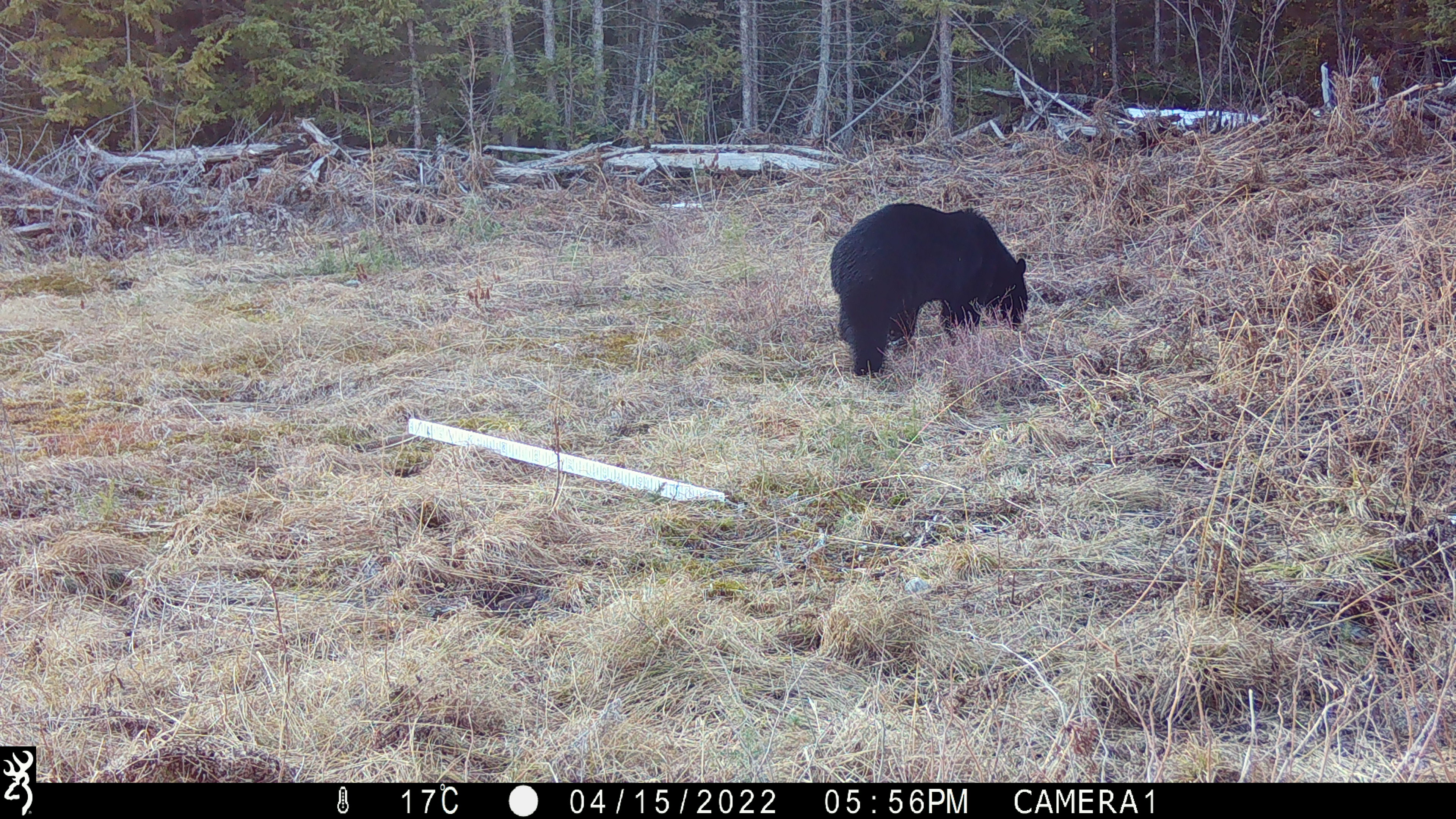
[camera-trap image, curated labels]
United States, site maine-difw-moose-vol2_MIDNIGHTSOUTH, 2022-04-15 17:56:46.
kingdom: Animalia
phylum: Chordata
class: Mammalia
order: Carnivora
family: Ursidae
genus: Ursus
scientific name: Ursus americanus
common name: black bear